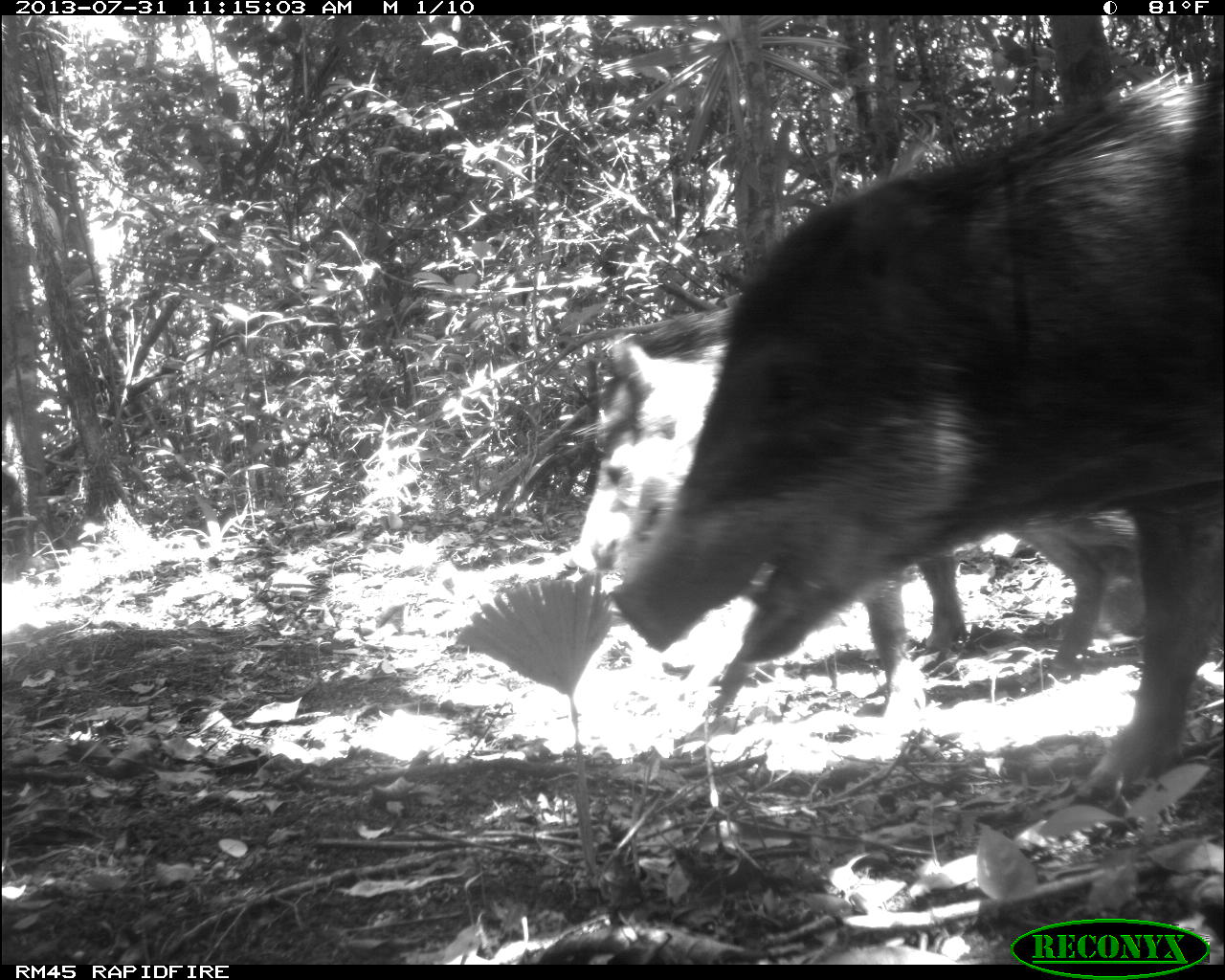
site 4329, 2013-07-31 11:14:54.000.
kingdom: Animalia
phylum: Chordata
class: Mammalia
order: Artiodactyla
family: Tayassuidae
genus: Tayassu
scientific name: Tayassu pecari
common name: white-lipped peccary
Tayassu pecari (white-lipped peccary), count 3.